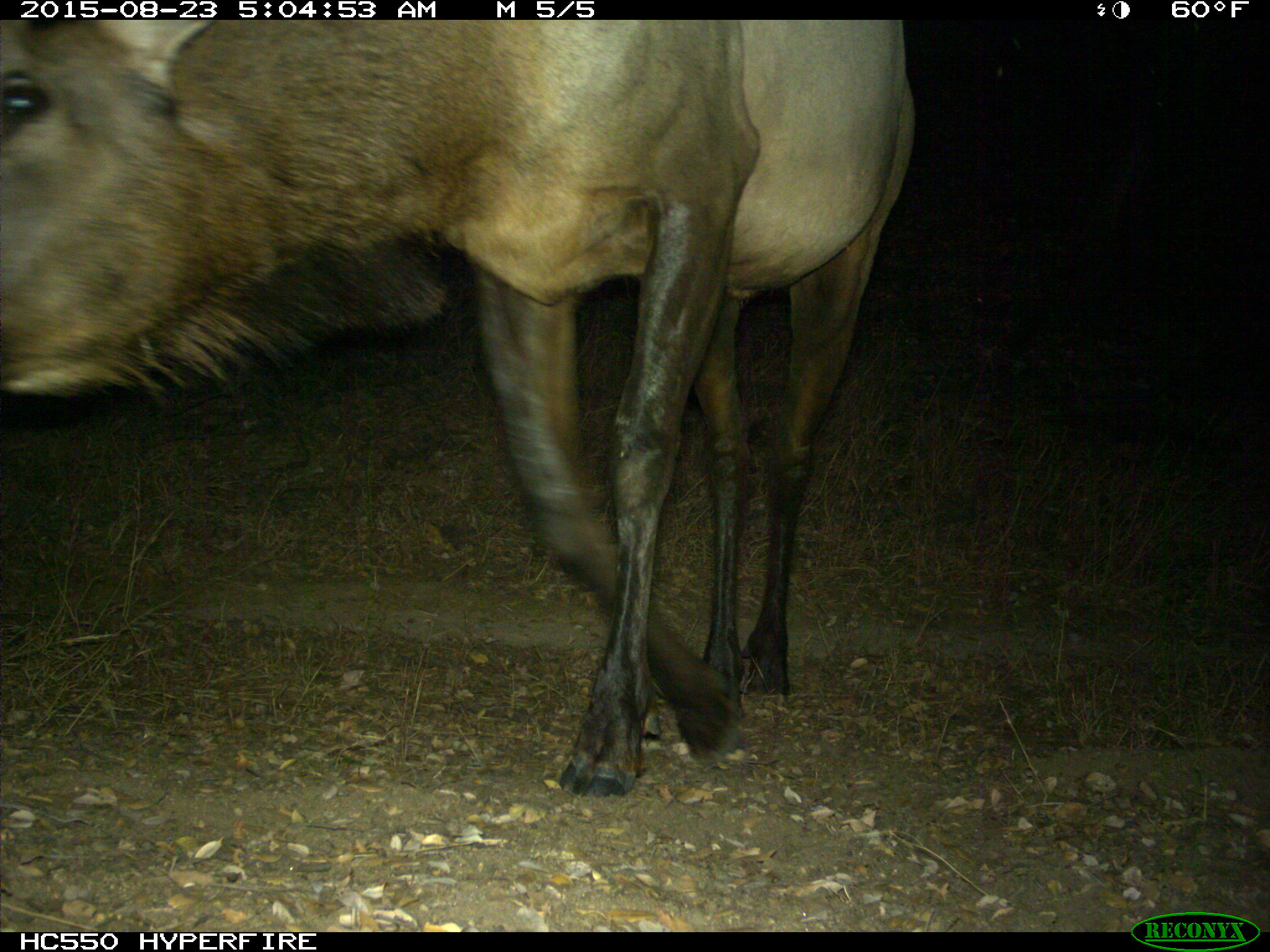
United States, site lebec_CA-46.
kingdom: Animalia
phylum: Chordata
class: Mammalia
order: Artiodactyla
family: Cervidae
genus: Cervus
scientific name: Cervus canadensis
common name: elk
Cervus canadensis (elk).